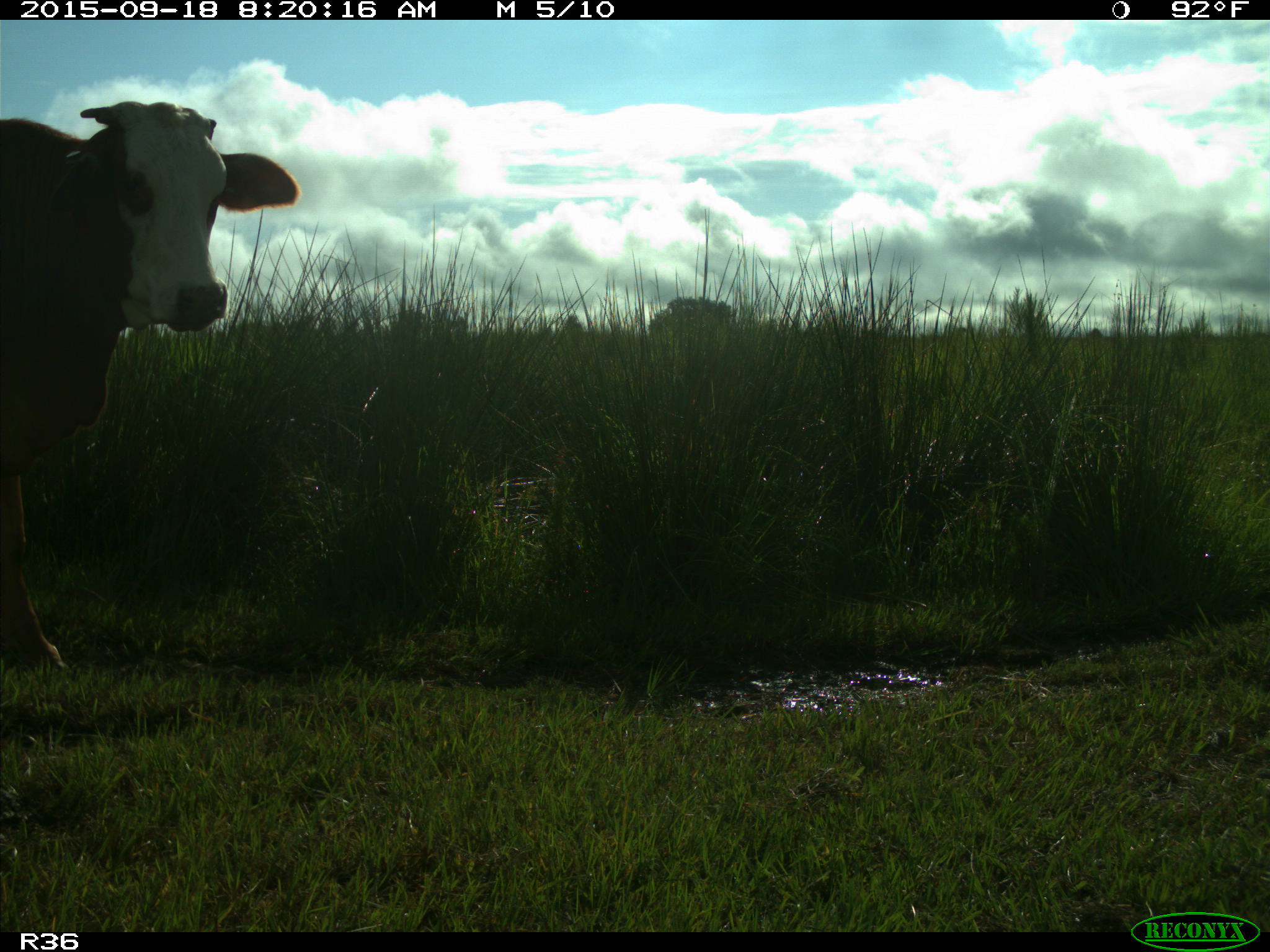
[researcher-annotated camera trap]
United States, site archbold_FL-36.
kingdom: Animalia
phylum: Chordata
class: Mammalia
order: Artiodactyla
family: Bovidae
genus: Bos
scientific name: Bos taurus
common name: domestic cow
Bos taurus (domestic cow).